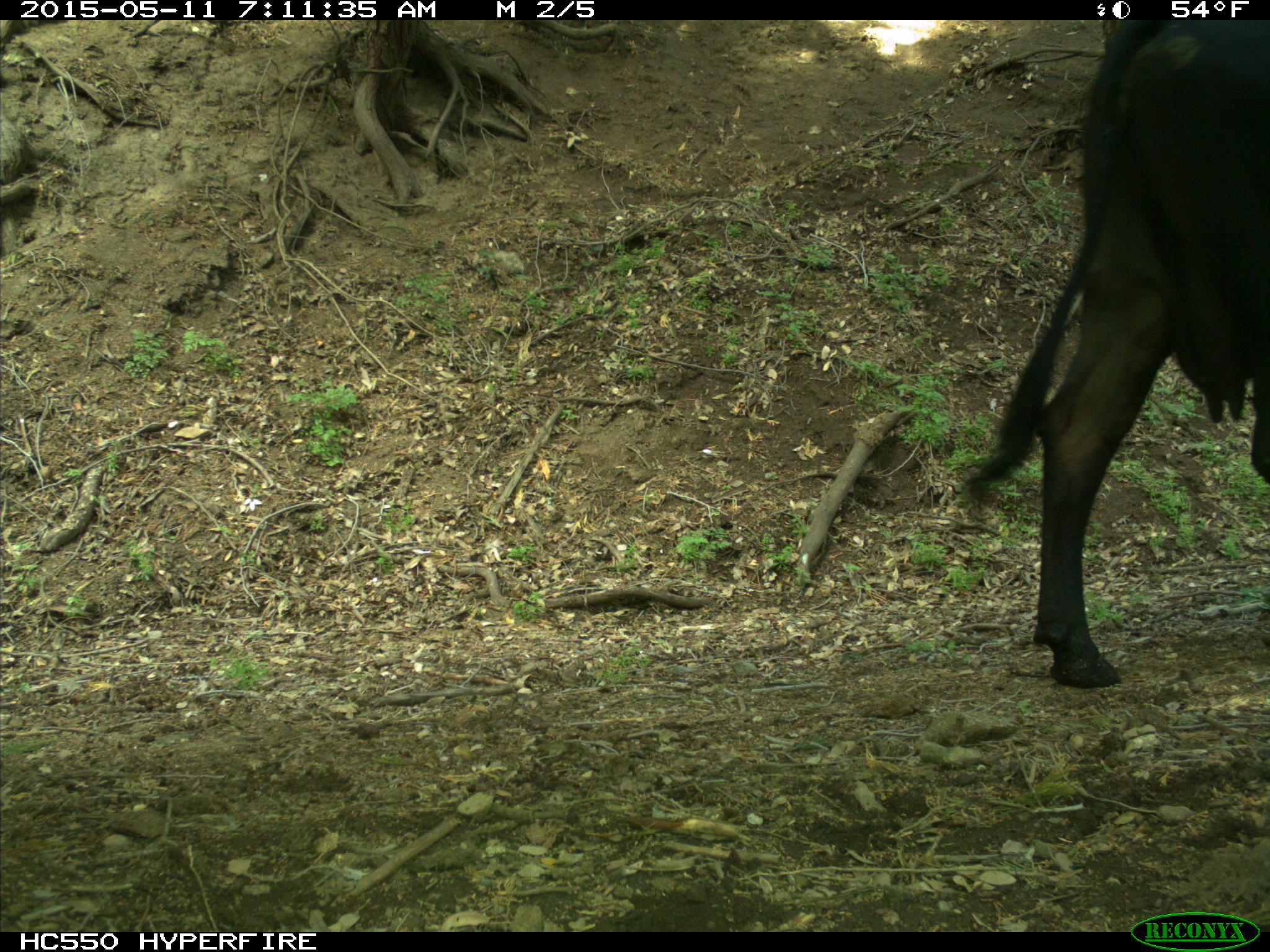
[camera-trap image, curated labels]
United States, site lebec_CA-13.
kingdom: Animalia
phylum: Chordata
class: Mammalia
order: Artiodactyla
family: Bovidae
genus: Bos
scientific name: Bos taurus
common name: domestic cow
Bos taurus (domestic cow).